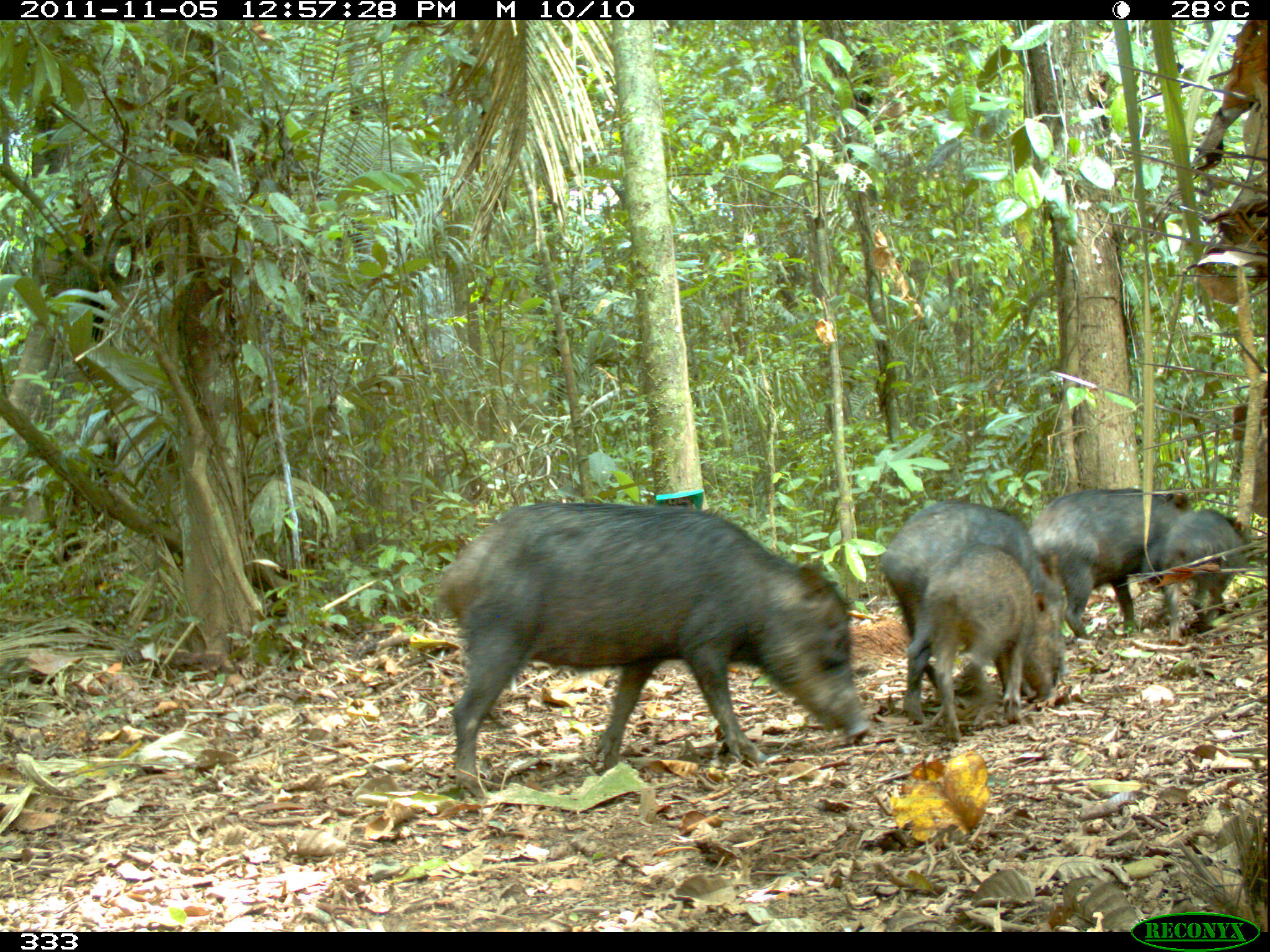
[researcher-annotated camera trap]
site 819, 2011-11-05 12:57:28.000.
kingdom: Animalia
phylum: Chordata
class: Mammalia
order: Artiodactyla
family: Tayassuidae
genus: Tayassu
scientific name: Tayassu pecari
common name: white-lipped peccary